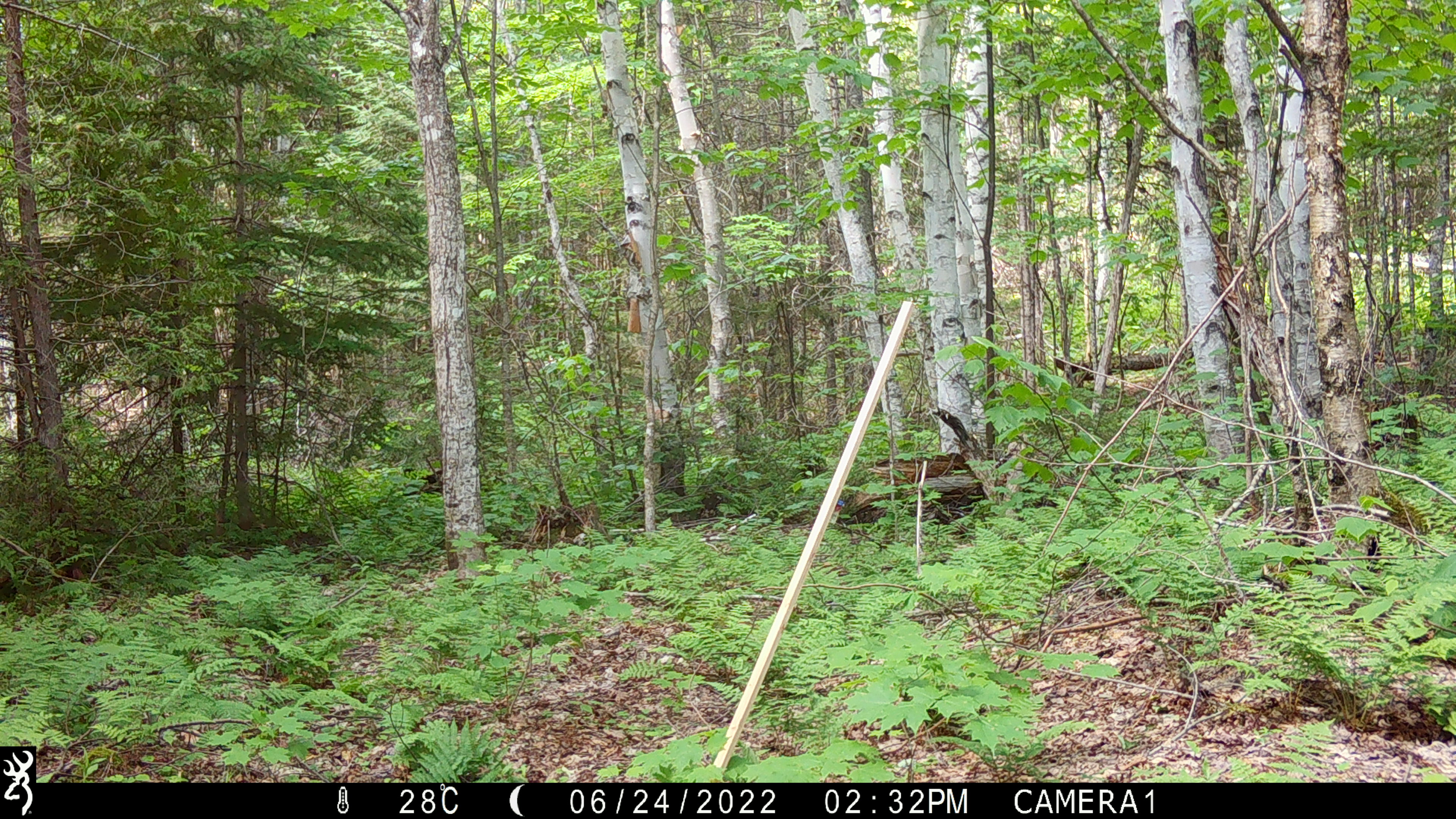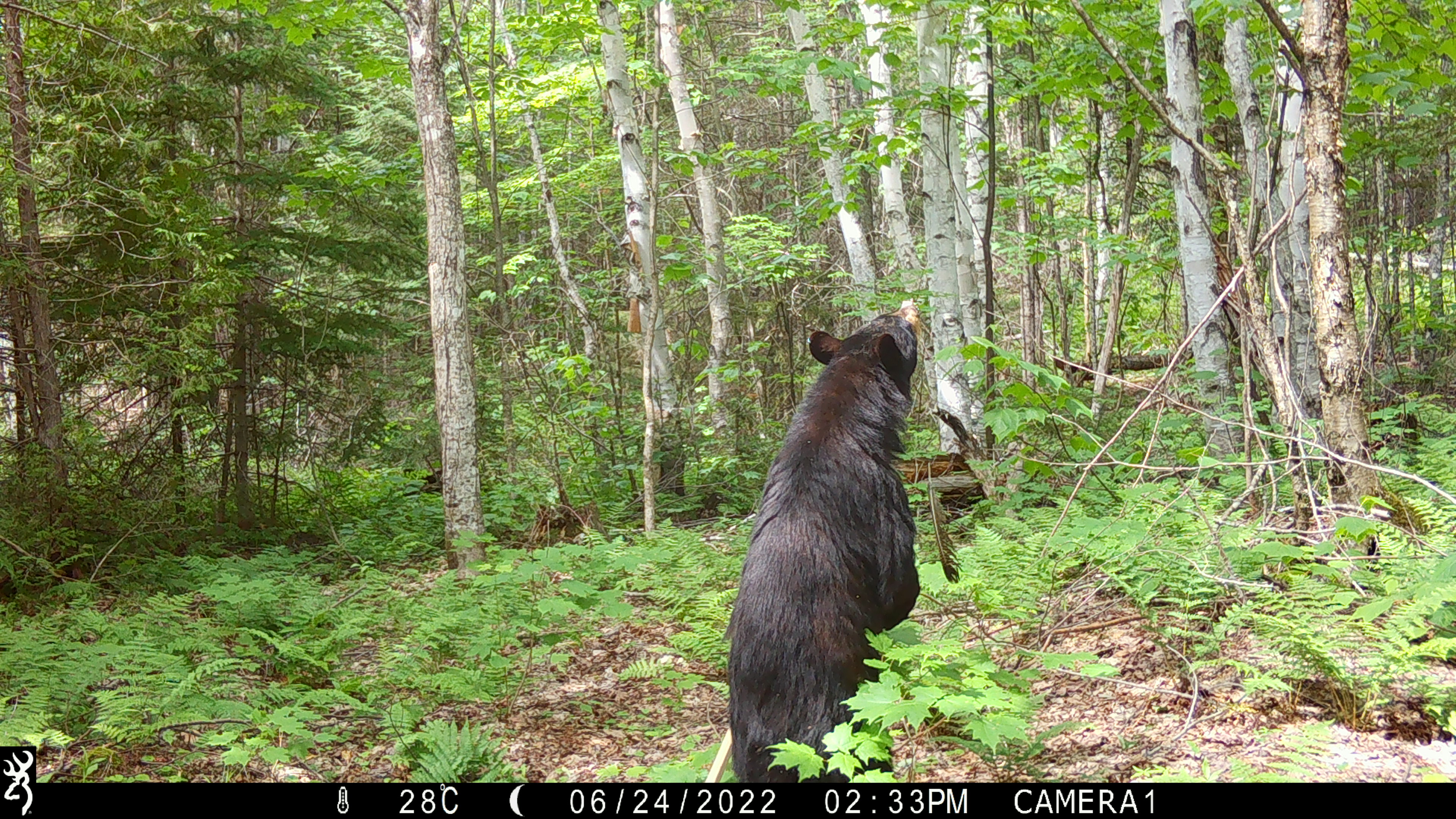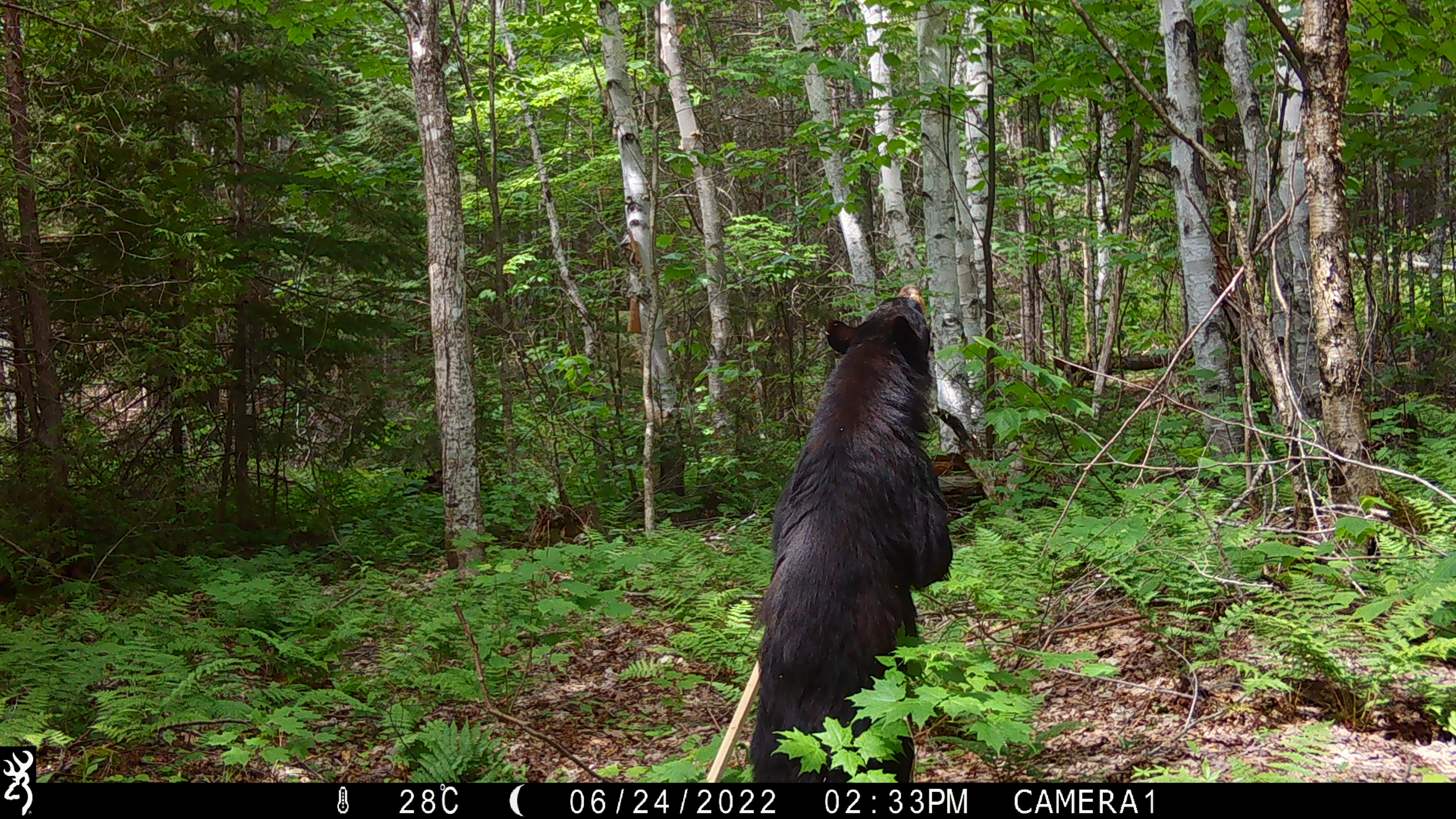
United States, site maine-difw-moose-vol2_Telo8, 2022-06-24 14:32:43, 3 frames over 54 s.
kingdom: Animalia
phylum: Chordata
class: Mammalia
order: Carnivora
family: Ursidae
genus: Ursus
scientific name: Ursus americanus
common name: black bear